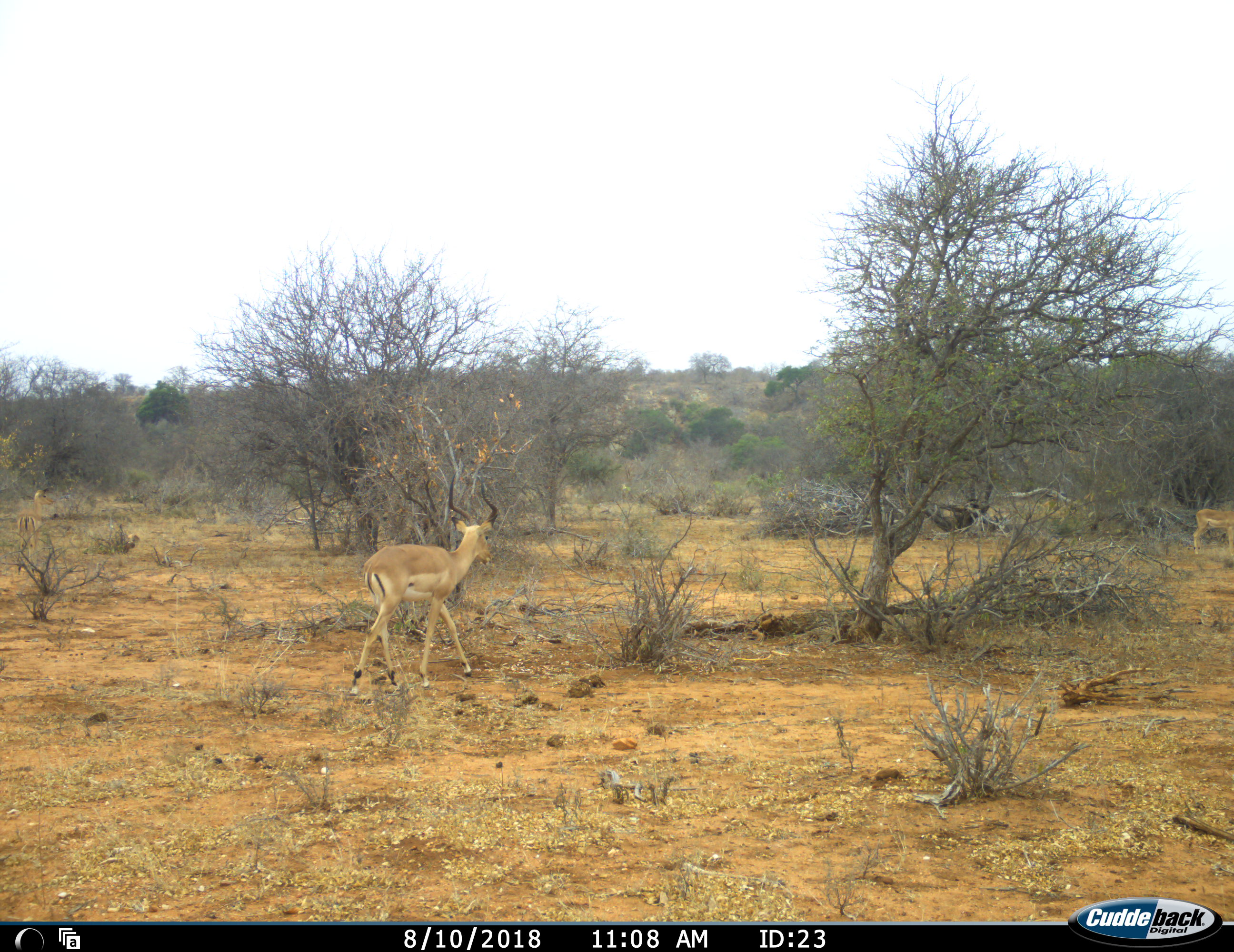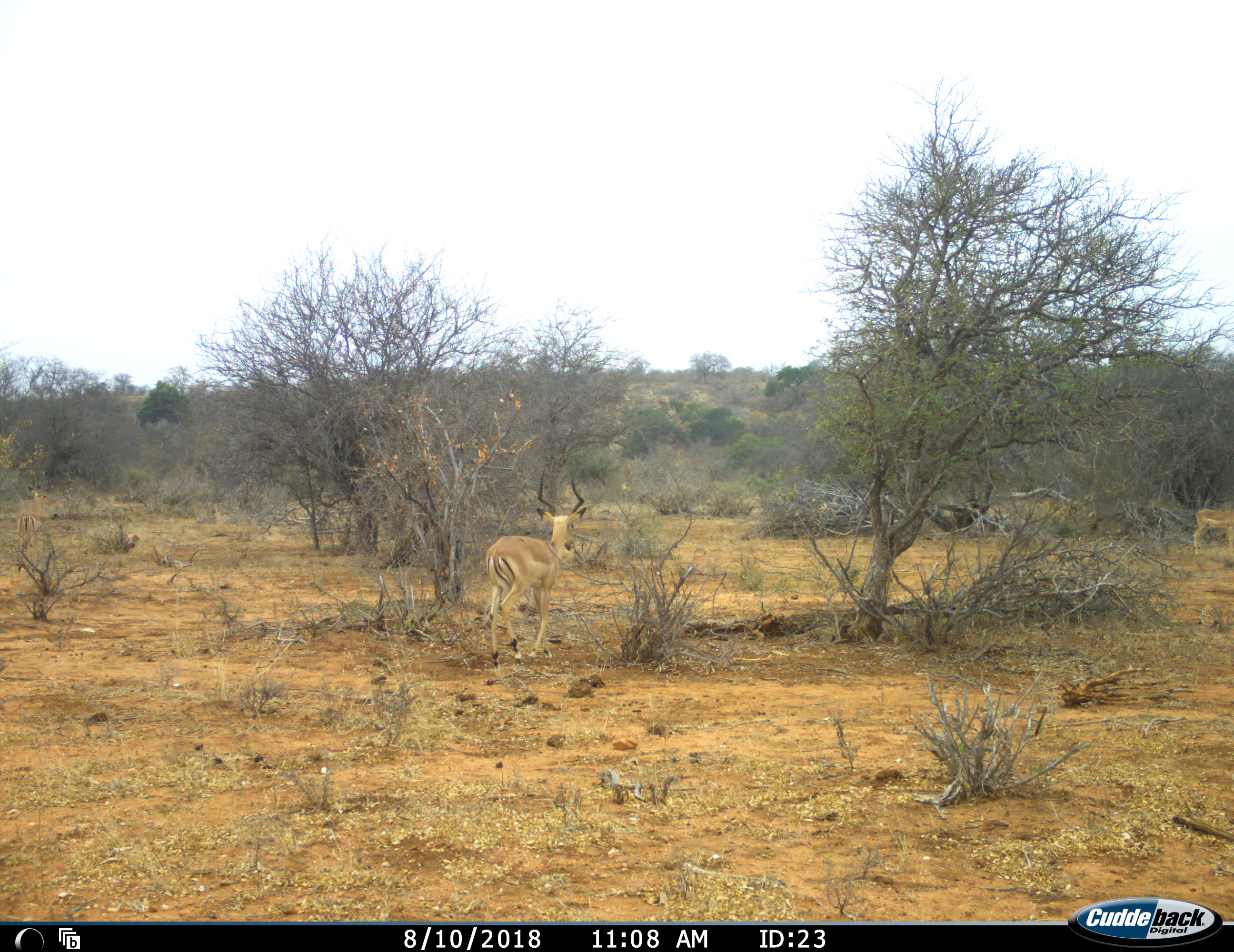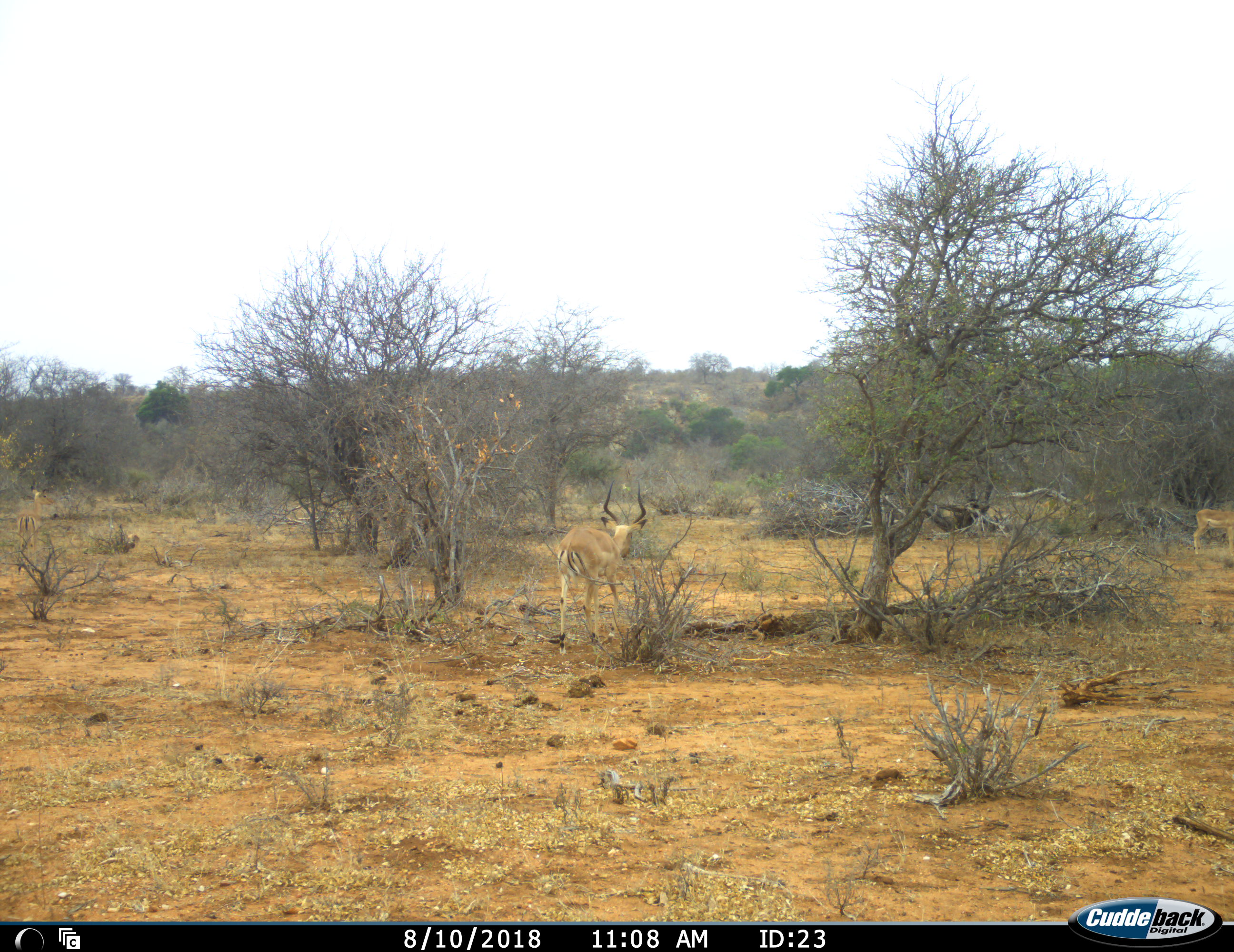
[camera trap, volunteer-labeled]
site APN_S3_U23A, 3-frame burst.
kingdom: Animalia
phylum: Chordata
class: Mammalia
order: Artiodactyla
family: Bovidae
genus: Aepyceros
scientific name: Aepyceros melampus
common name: impala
Impala (Aepyceros melampus), count 2. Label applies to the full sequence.